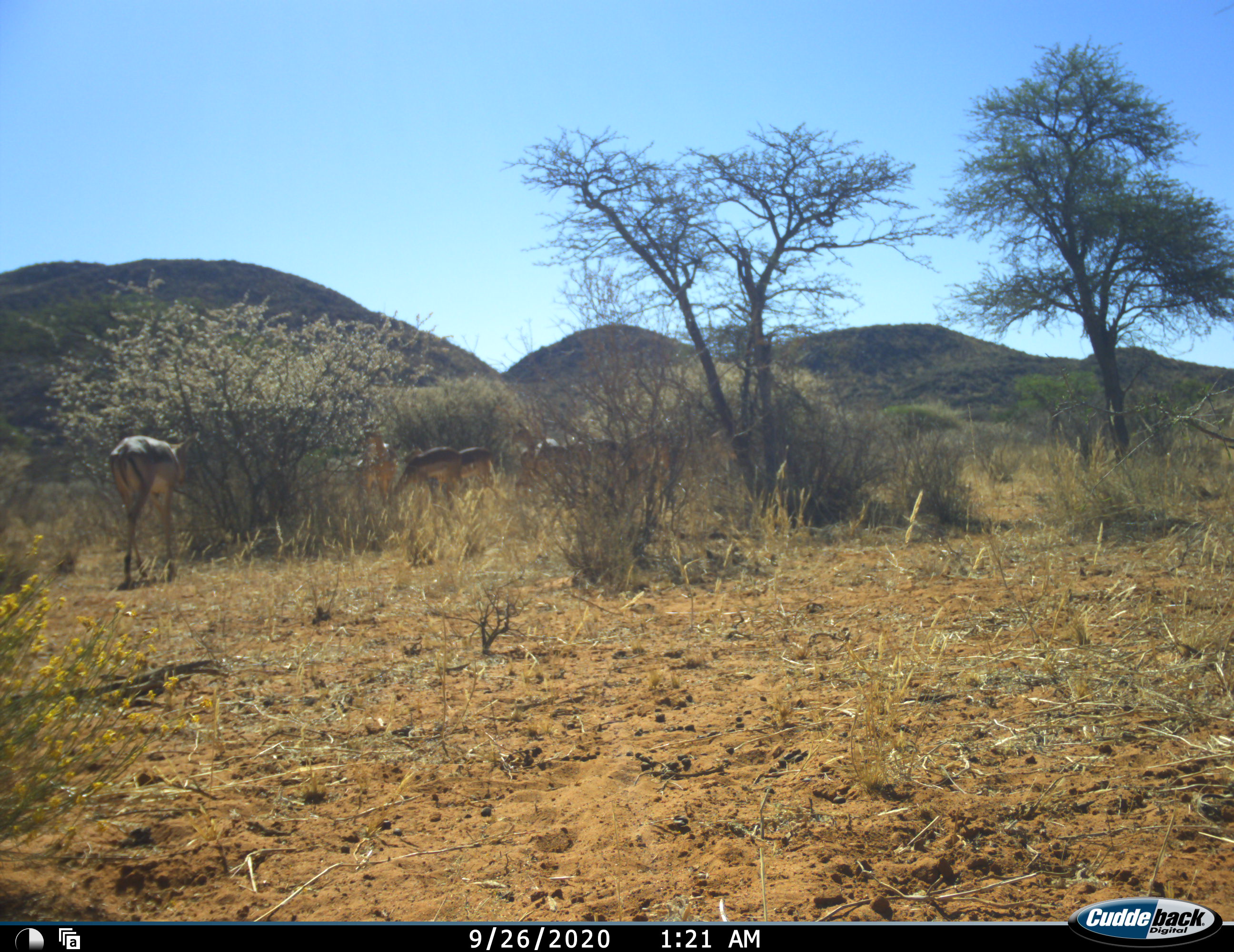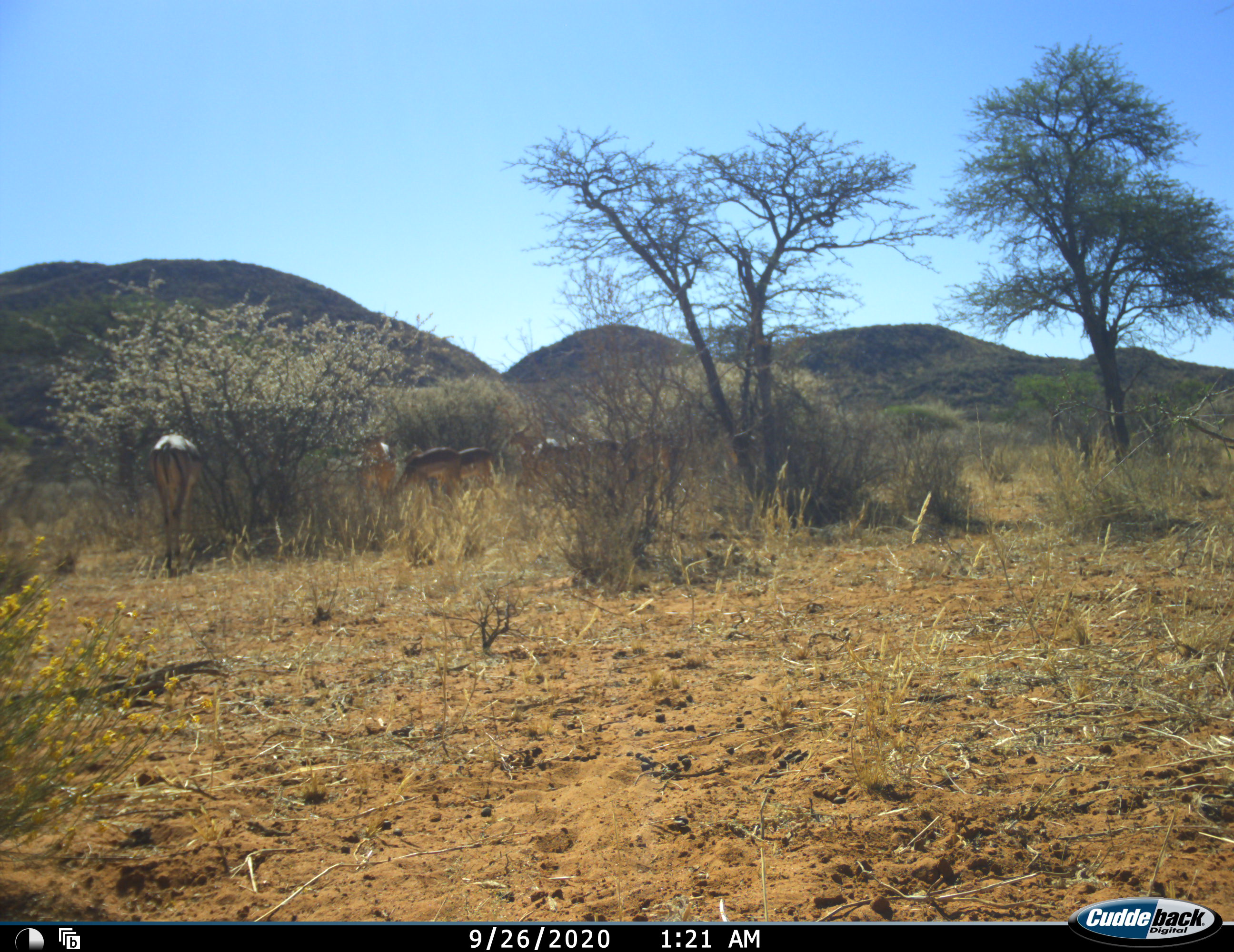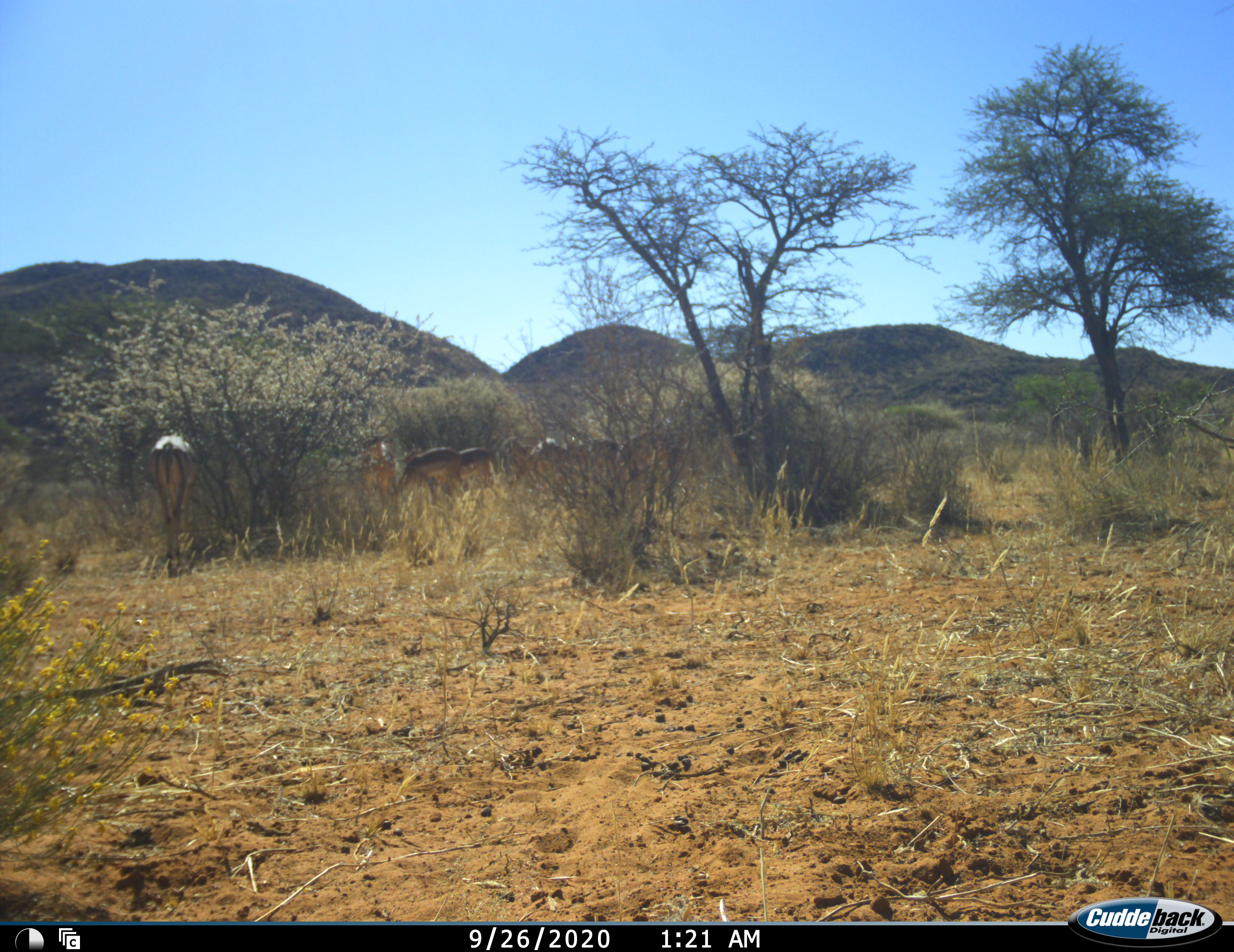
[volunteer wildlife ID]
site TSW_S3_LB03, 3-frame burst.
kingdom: Animalia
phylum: Chordata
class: Mammalia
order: Artiodactyla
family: Bovidae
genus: Aepyceros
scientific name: Aepyceros melampus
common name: impala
Impala (Aepyceros melampus), count 7. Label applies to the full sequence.